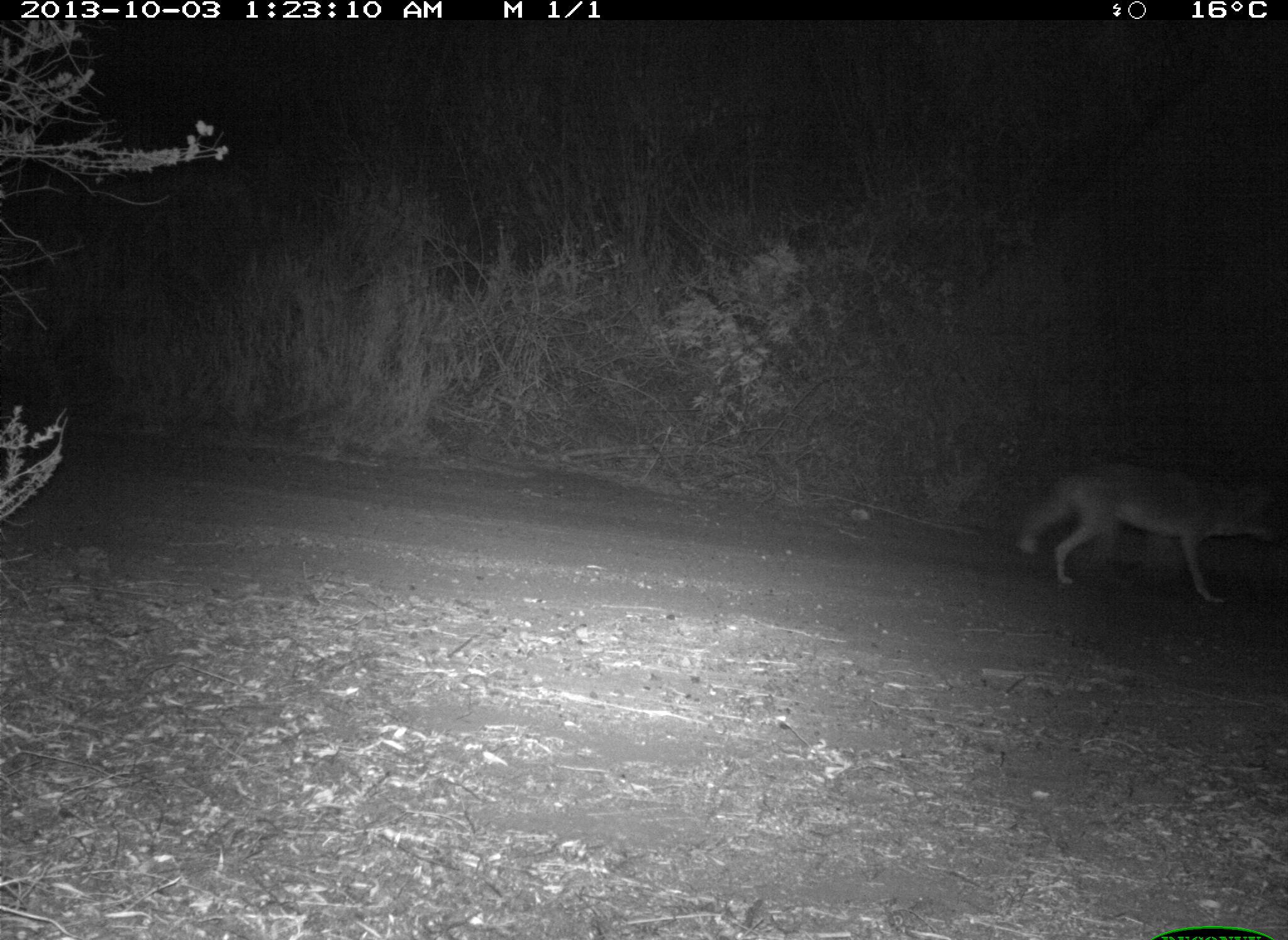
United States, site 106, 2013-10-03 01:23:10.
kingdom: Animalia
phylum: Chordata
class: Mammalia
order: Carnivora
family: Canidae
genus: Canis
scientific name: Canis latrans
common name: coyote